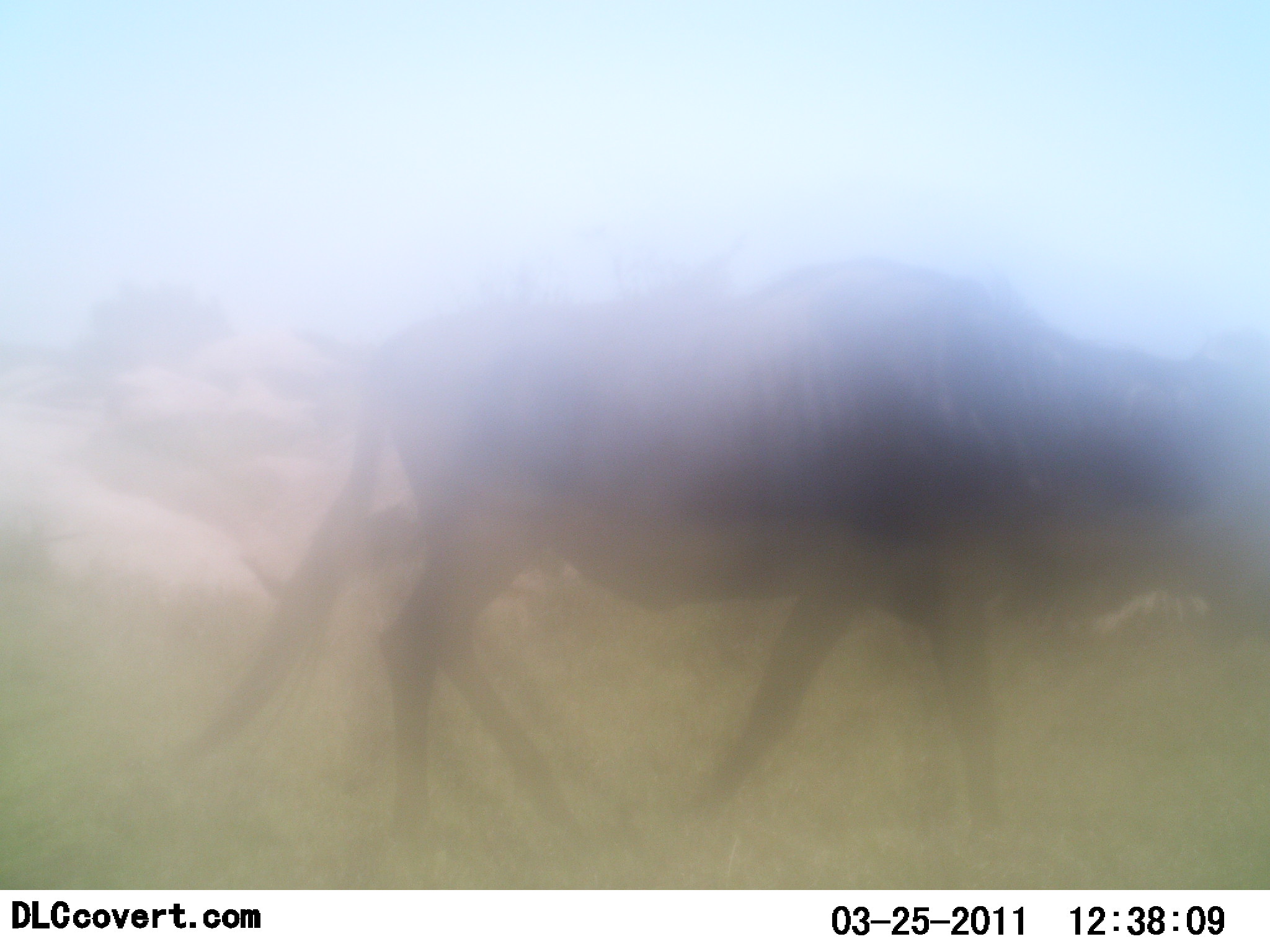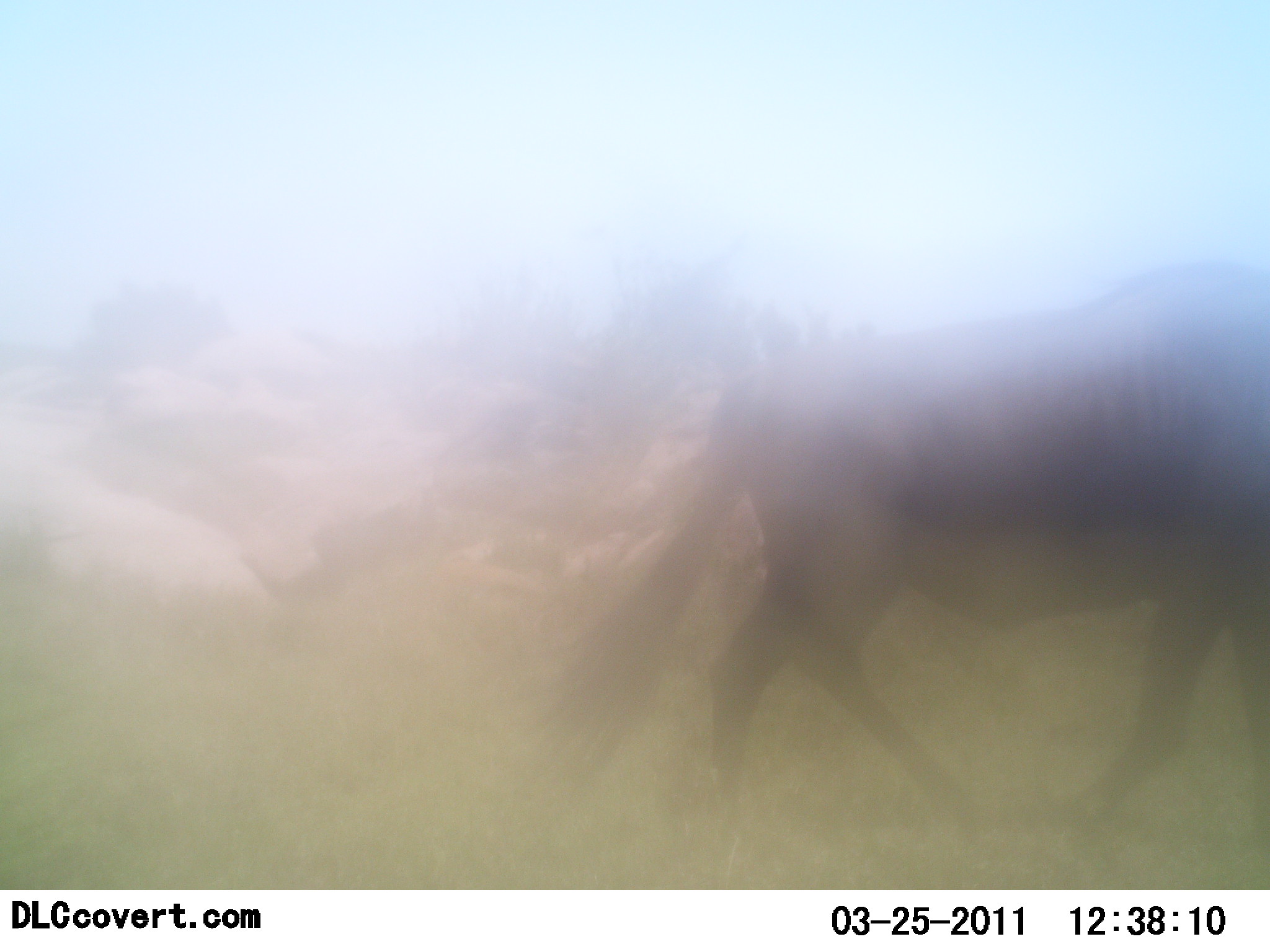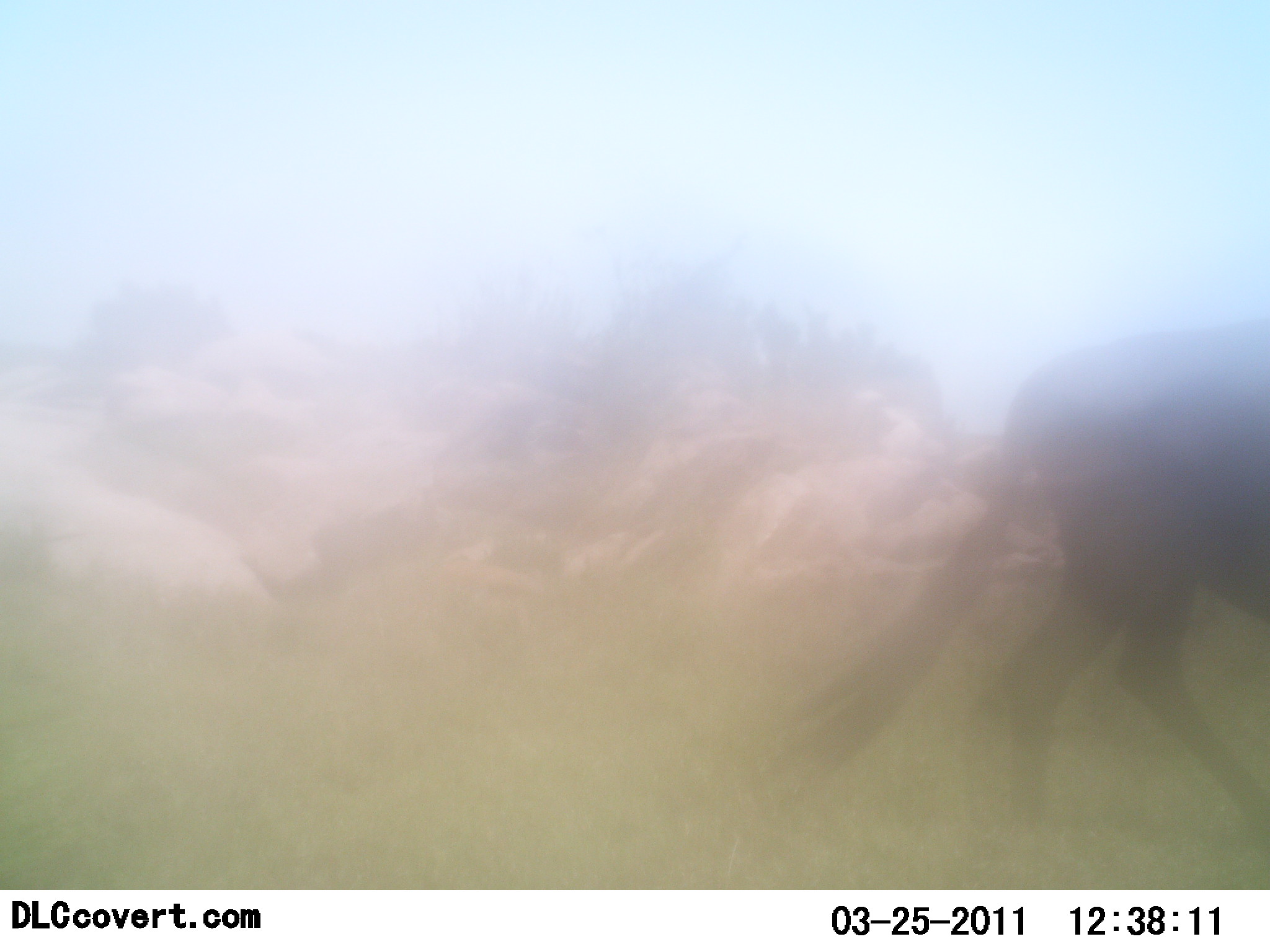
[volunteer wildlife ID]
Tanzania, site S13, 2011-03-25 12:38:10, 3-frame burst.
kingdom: Animalia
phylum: Chordata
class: Mammalia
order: Artiodactyla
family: Bovidae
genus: Connochaetes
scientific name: Connochaetes taurinus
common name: blue wildebeest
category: wildebeest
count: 1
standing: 0%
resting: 0%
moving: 100%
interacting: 0%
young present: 0%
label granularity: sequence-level